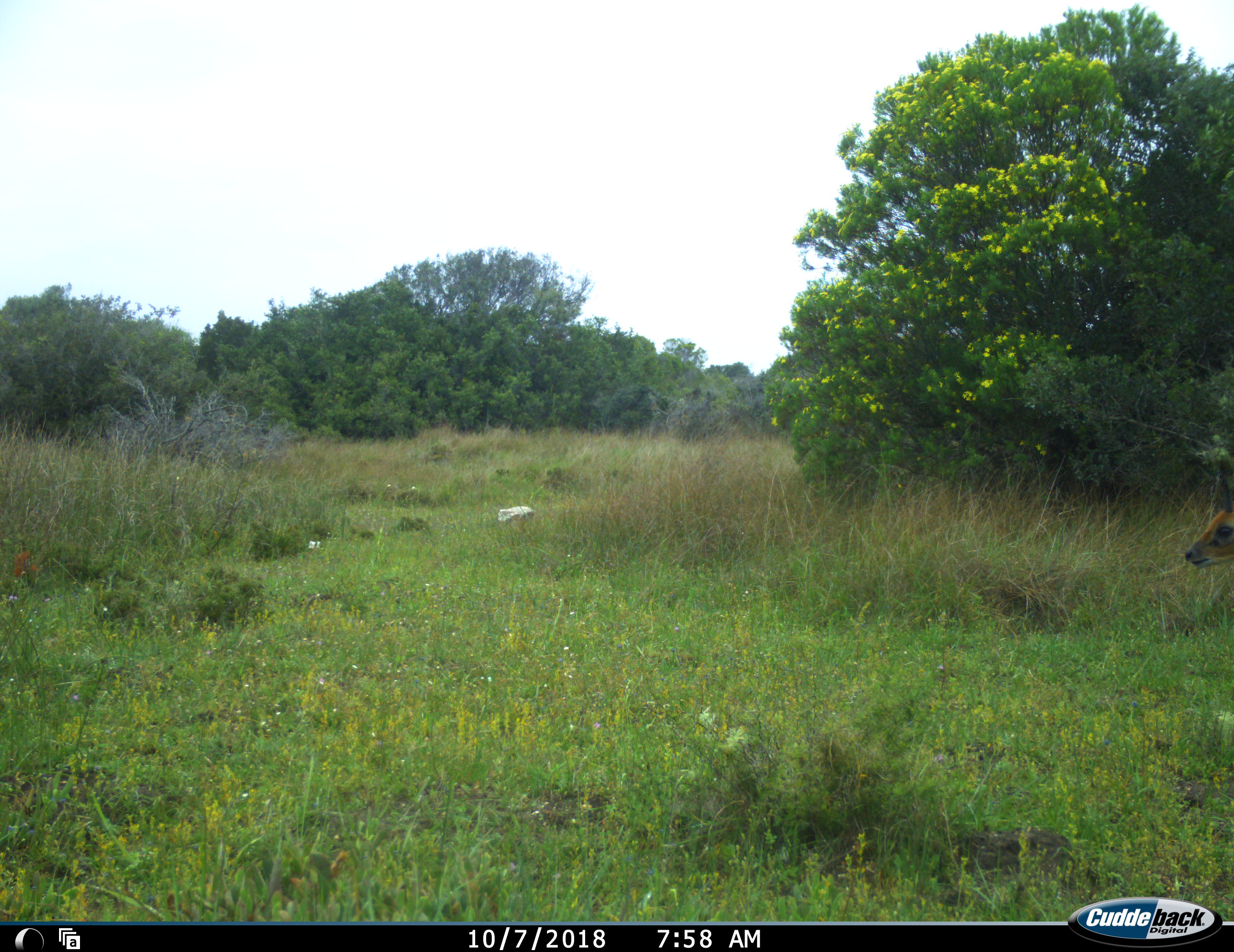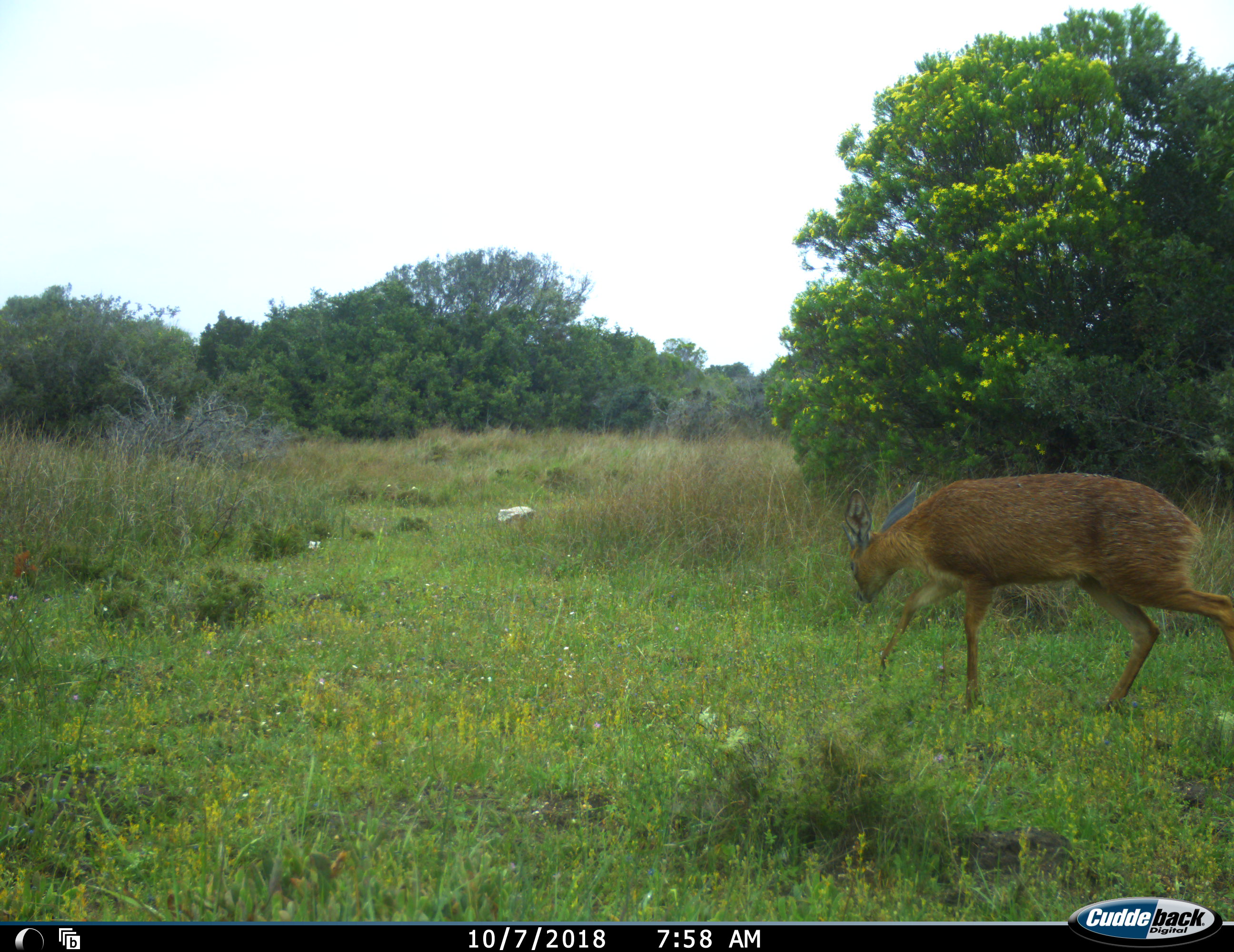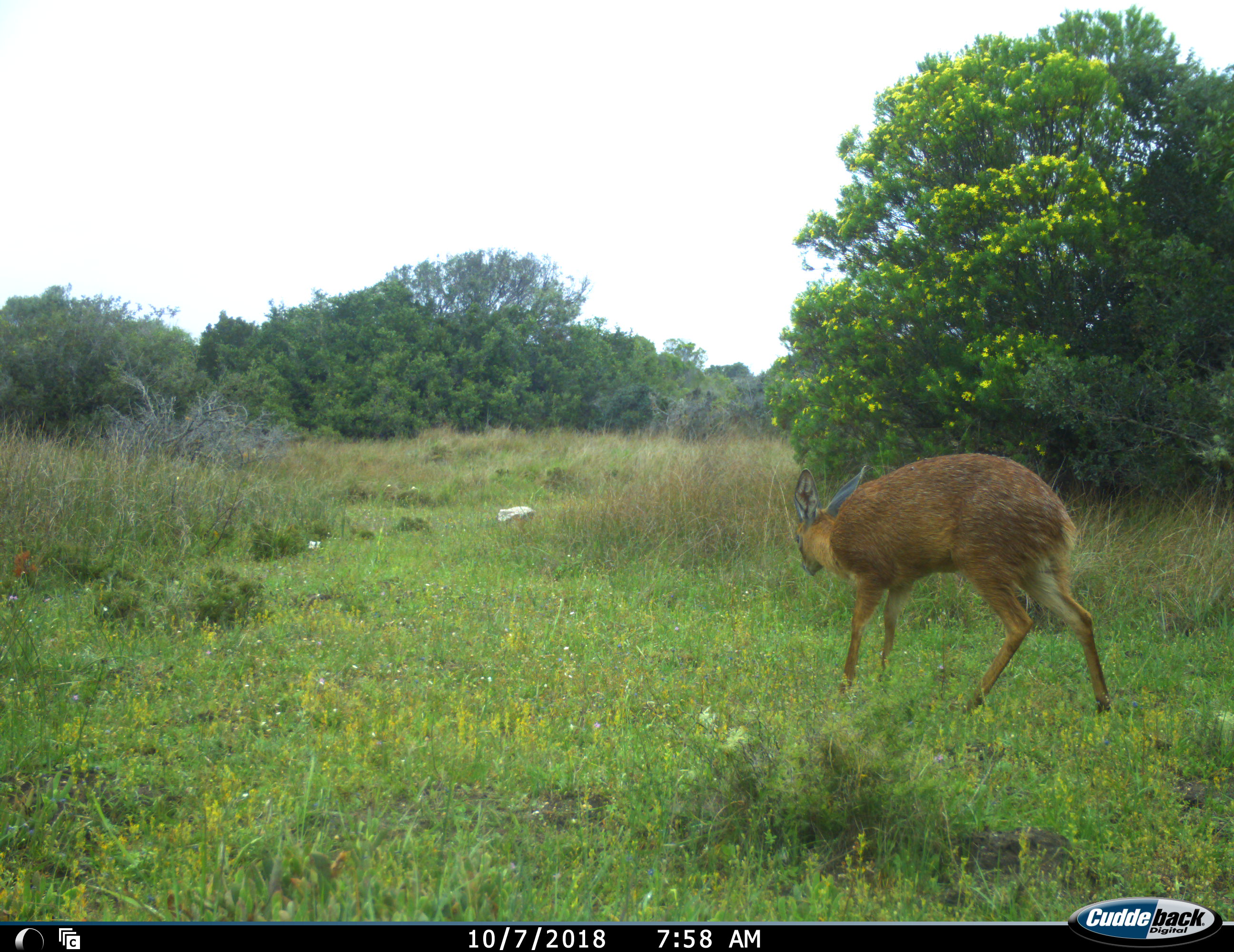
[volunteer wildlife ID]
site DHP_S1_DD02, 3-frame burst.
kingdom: Animalia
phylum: Chordata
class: Mammalia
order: Artiodactyla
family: Bovidae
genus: Raphicerus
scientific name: Raphicerus melanotis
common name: grysbok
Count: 1.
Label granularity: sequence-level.